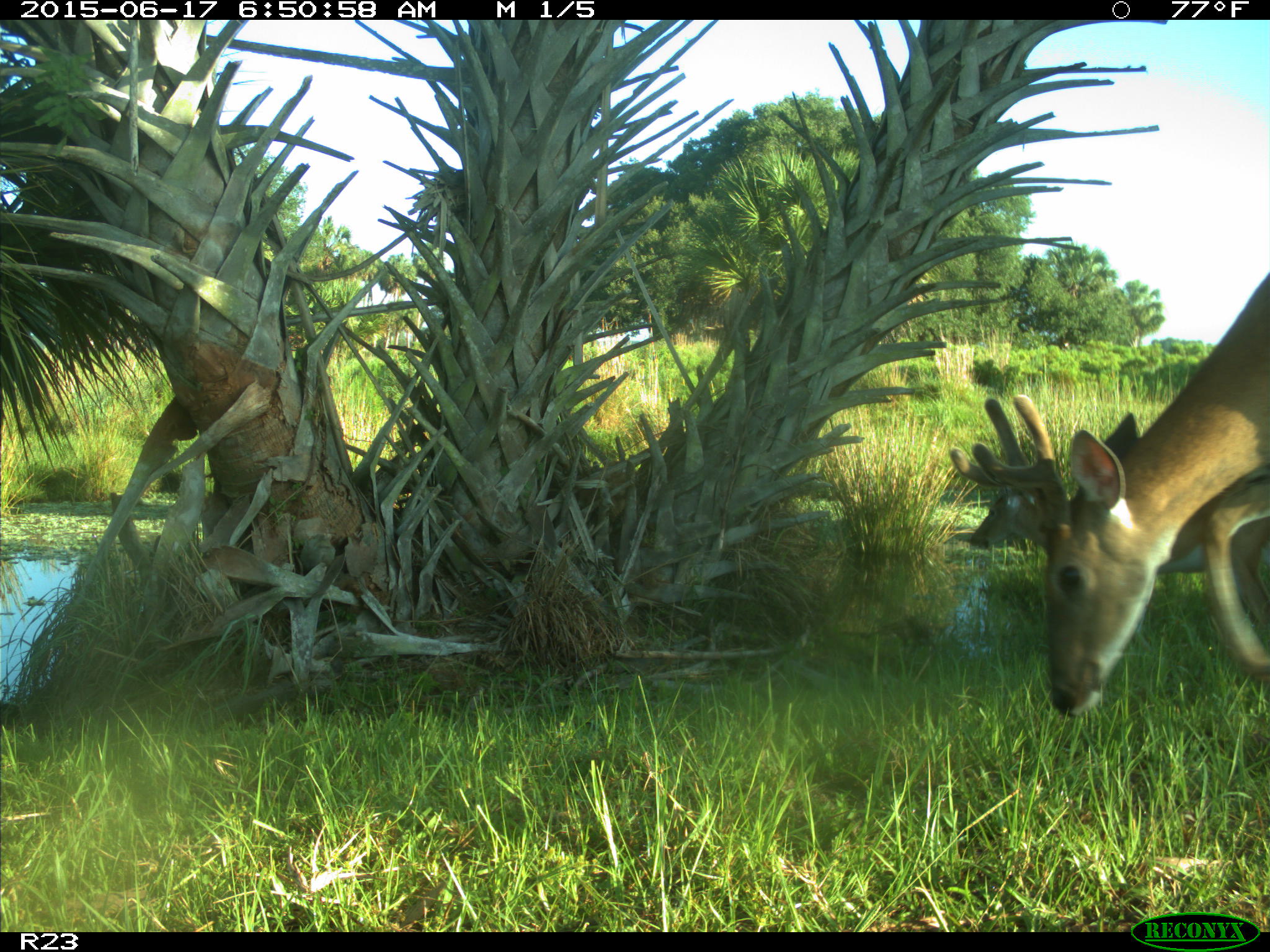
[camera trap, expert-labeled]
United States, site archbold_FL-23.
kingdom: Animalia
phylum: Chordata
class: Mammalia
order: Artiodactyla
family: Bovidae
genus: Bos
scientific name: Bos taurus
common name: domestic cow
Bos taurus (domestic cow).